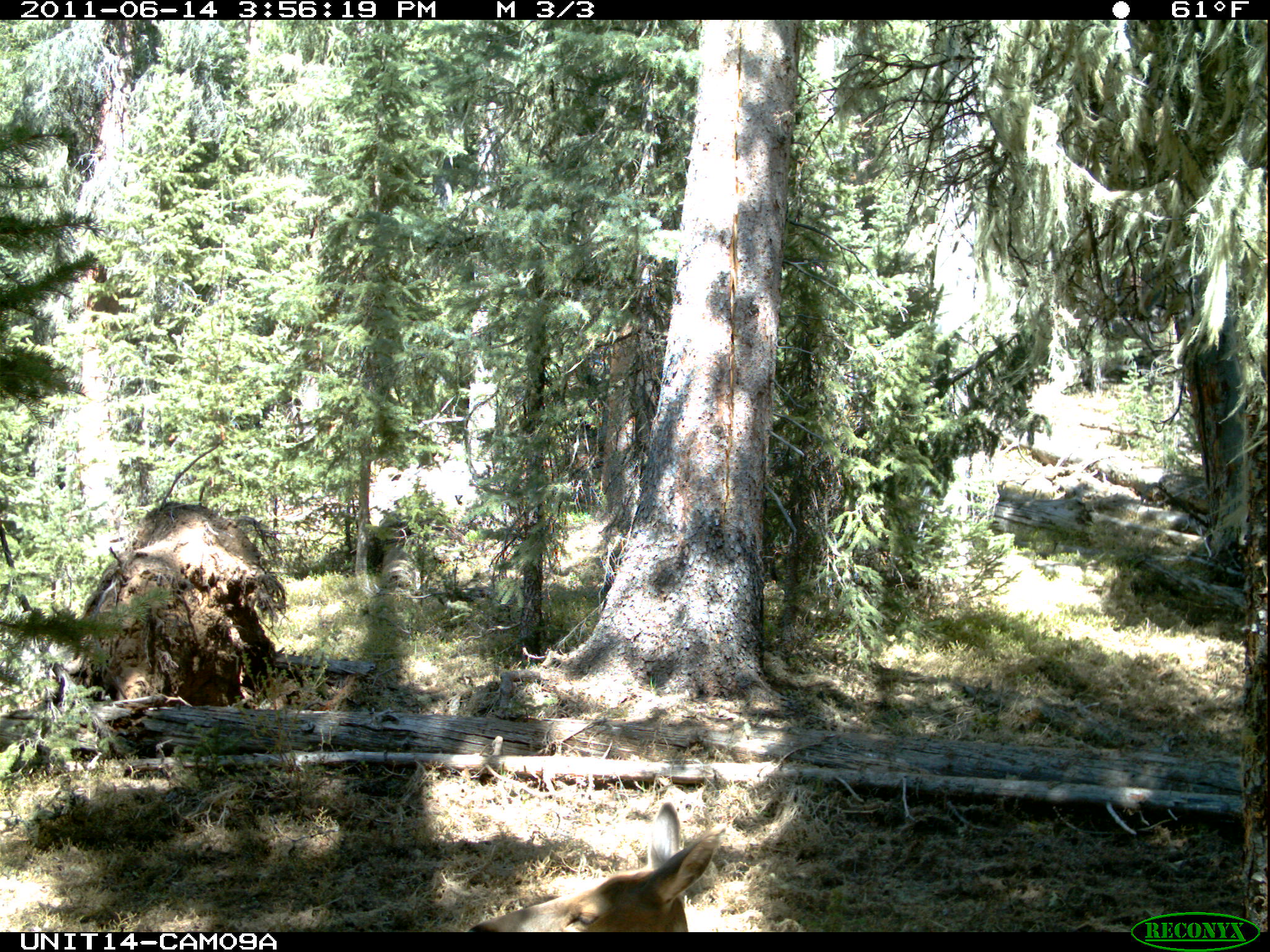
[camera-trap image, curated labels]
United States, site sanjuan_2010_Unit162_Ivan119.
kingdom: Animalia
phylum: Chordata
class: Mammalia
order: Artiodactyla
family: Cervidae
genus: Cervus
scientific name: Cervus elaphus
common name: red deer